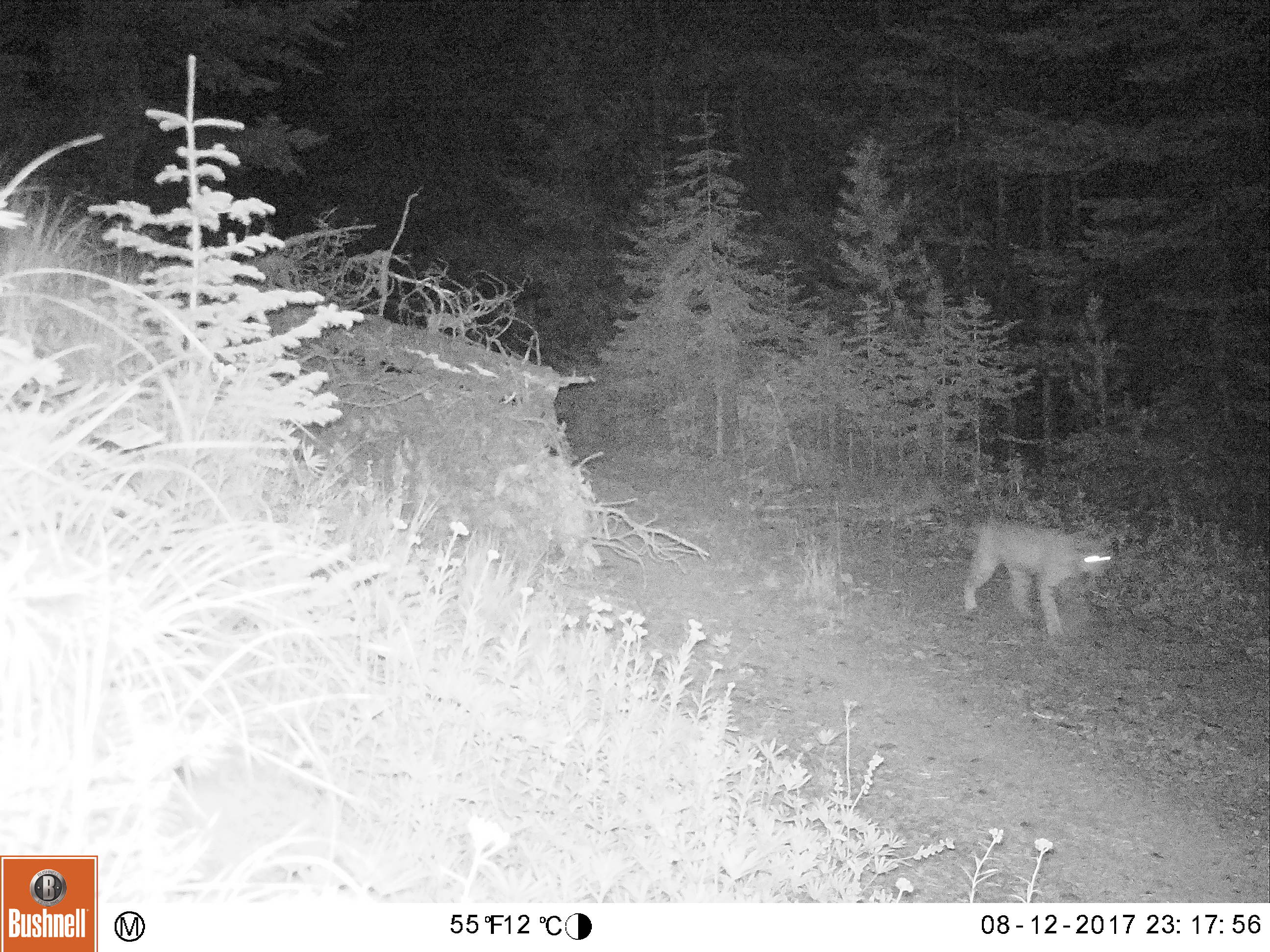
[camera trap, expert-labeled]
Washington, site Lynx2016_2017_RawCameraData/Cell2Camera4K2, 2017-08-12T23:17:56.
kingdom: Animalia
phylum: Chordata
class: Mammalia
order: Carnivora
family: Felidae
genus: Lynx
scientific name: Lynx rufus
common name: bobcat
Lynx rufus (bobcat). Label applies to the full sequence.